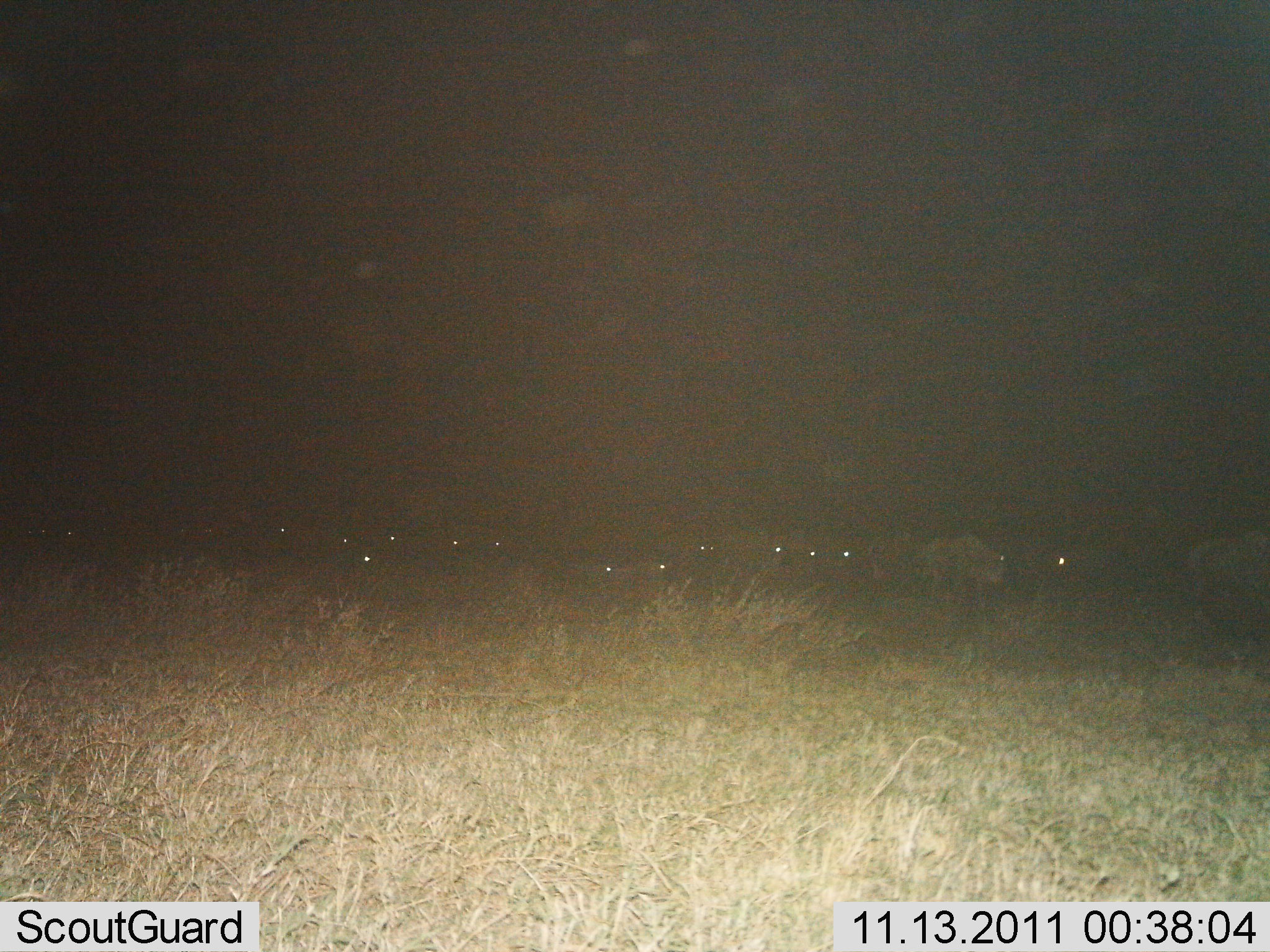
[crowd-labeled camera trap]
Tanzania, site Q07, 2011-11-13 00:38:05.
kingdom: Animalia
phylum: Chordata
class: Mammalia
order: Artiodactyla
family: Bovidae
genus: Connochaetes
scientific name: Connochaetes taurinus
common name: blue wildebeest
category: wildebeest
Wildebeest (blue wildebeest) (Connochaetes taurinus), count 11-50. Behavior (volunteer vote fractions): standing 21%, resting 14%, moving 64%, interacting 0%. Young present (vote fraction): 0%. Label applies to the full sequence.